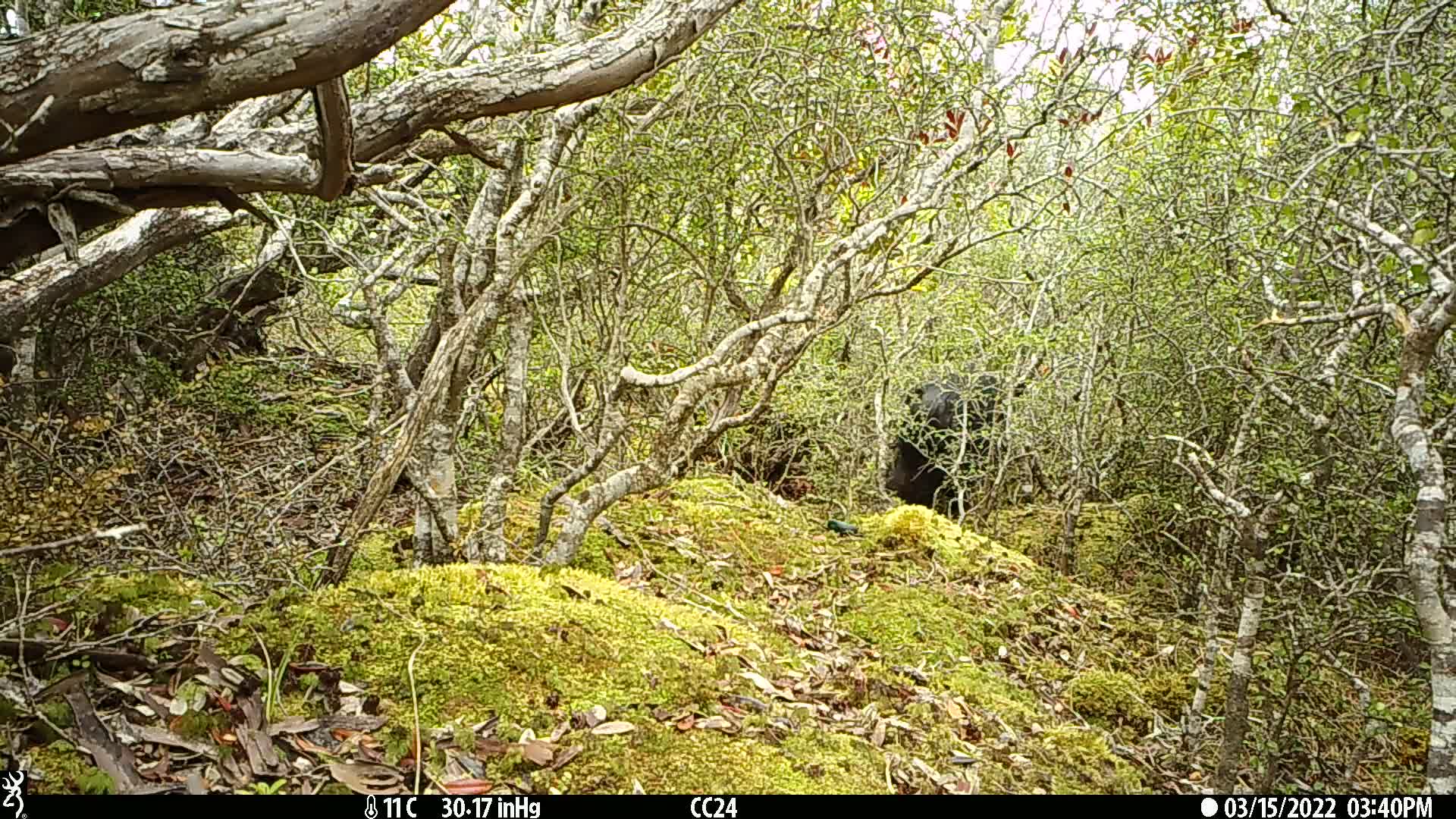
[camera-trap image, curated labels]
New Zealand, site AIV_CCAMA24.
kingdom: Animalia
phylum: Chordata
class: Mammalia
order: Artiodactyla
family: Suidae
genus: Sus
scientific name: Sus scrofa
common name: pig